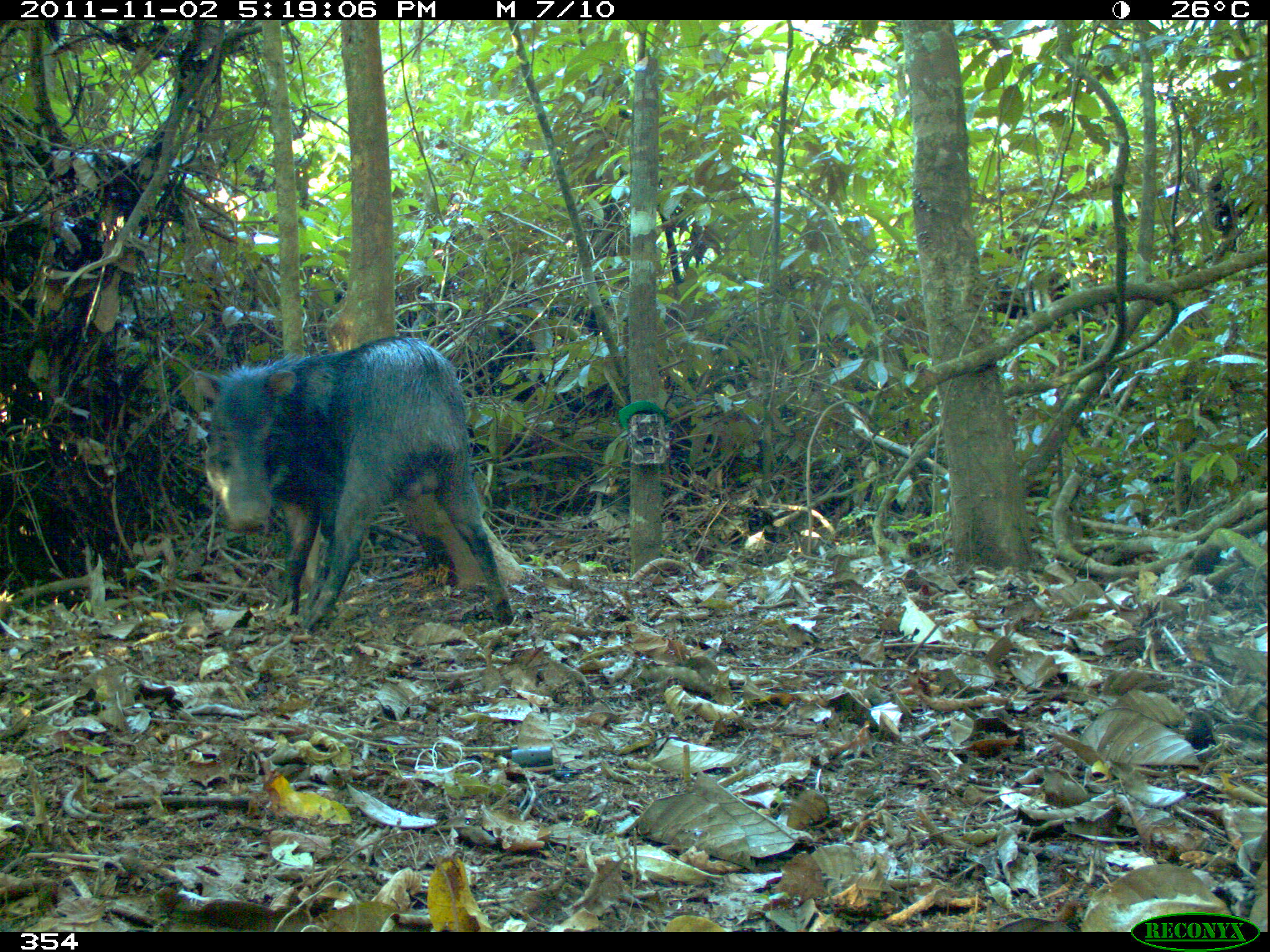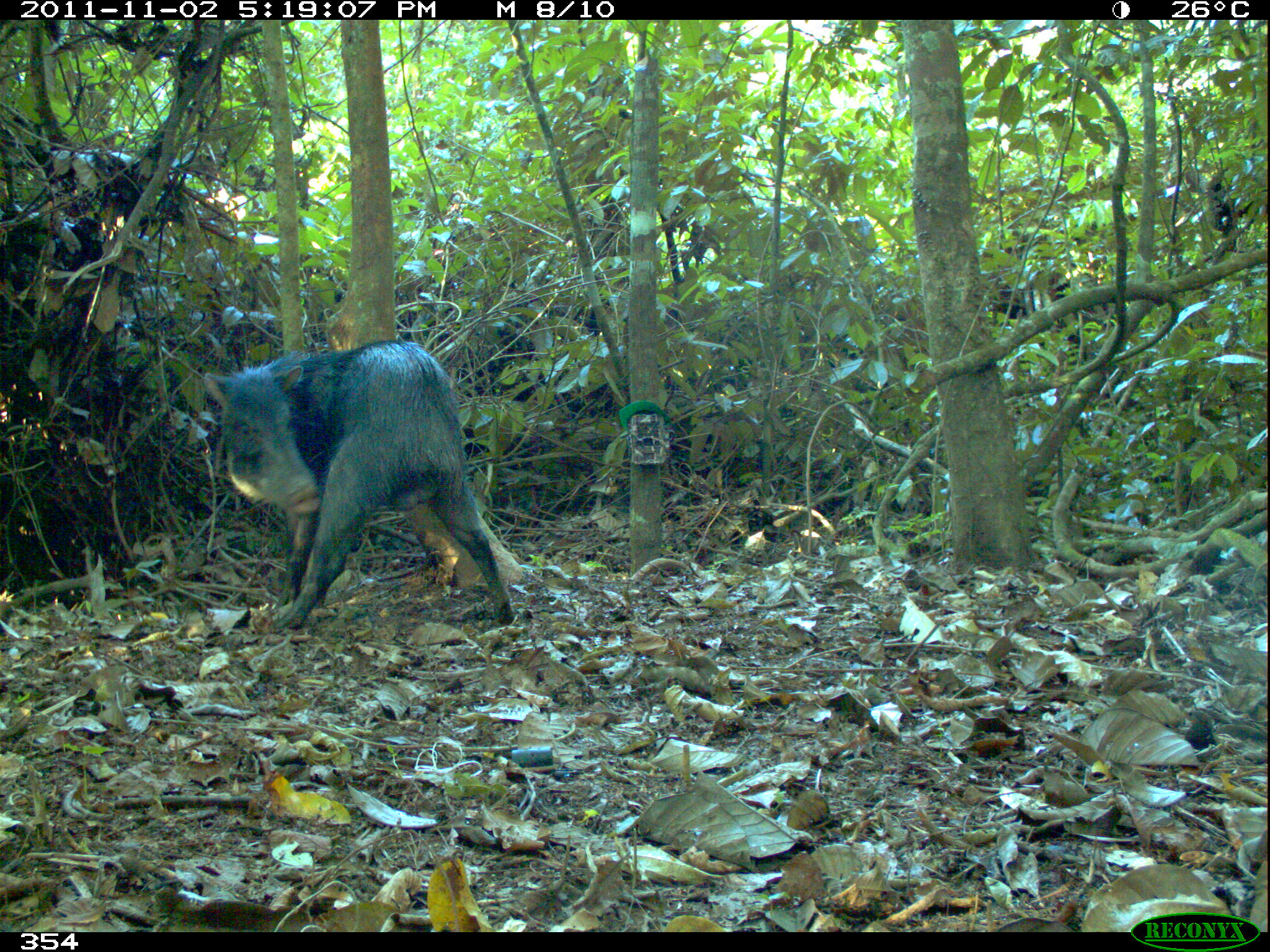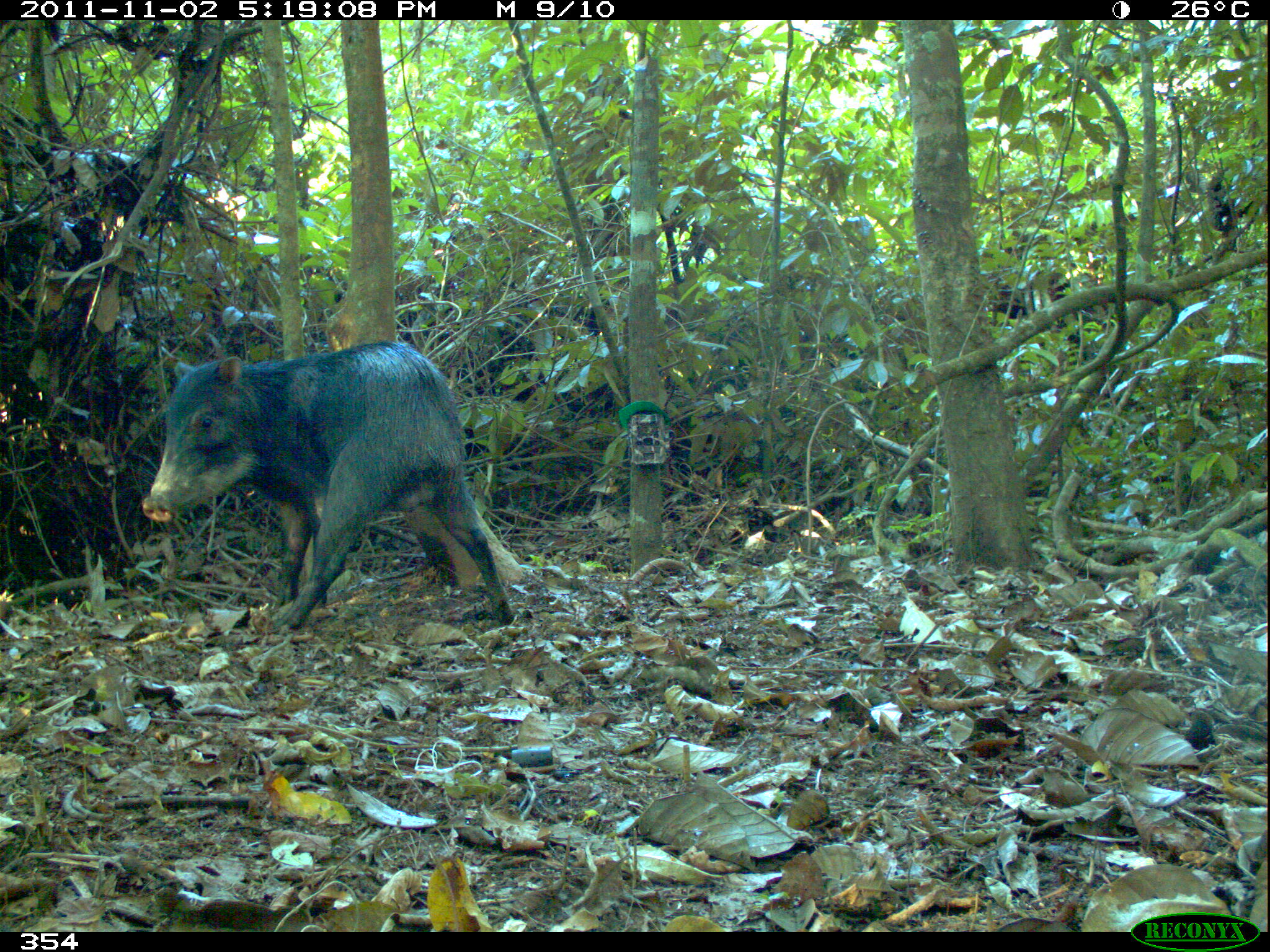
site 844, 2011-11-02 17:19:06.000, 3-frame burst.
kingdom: Animalia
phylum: Chordata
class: Mammalia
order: Artiodactyla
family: Tayassuidae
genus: Tayassu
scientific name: Tayassu pecari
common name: white-lipped peccary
Tayassu pecari (white-lipped peccary).